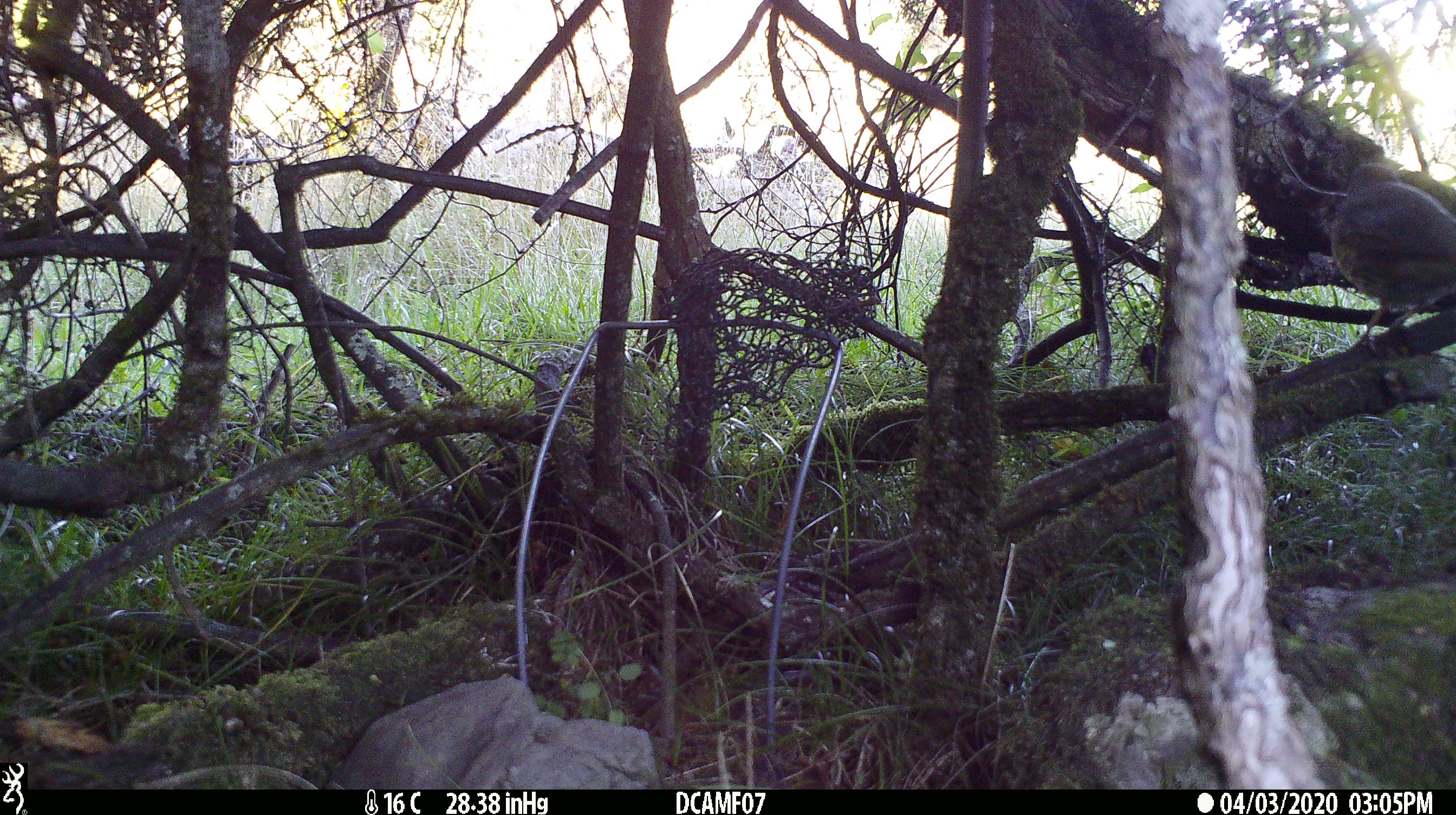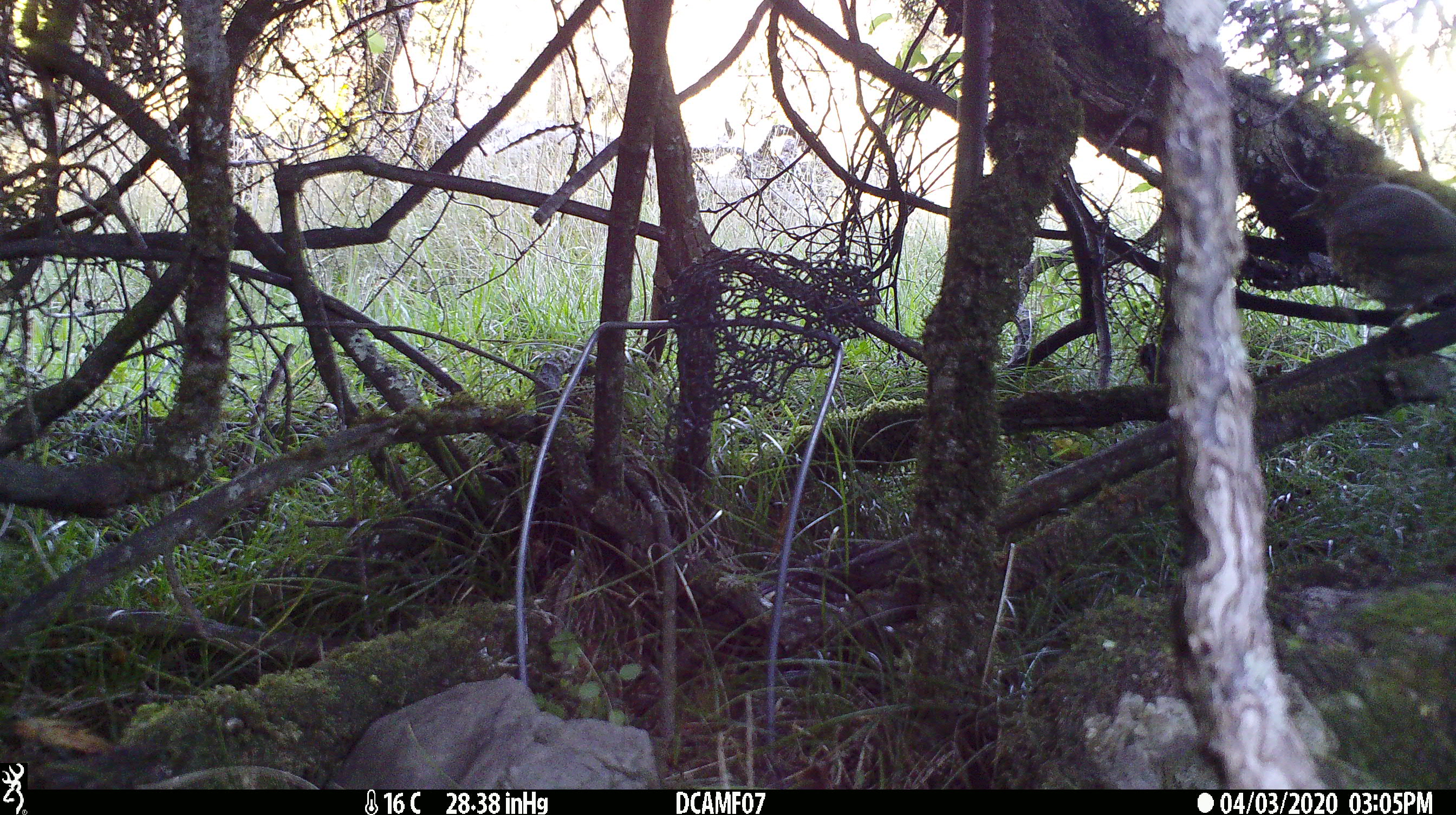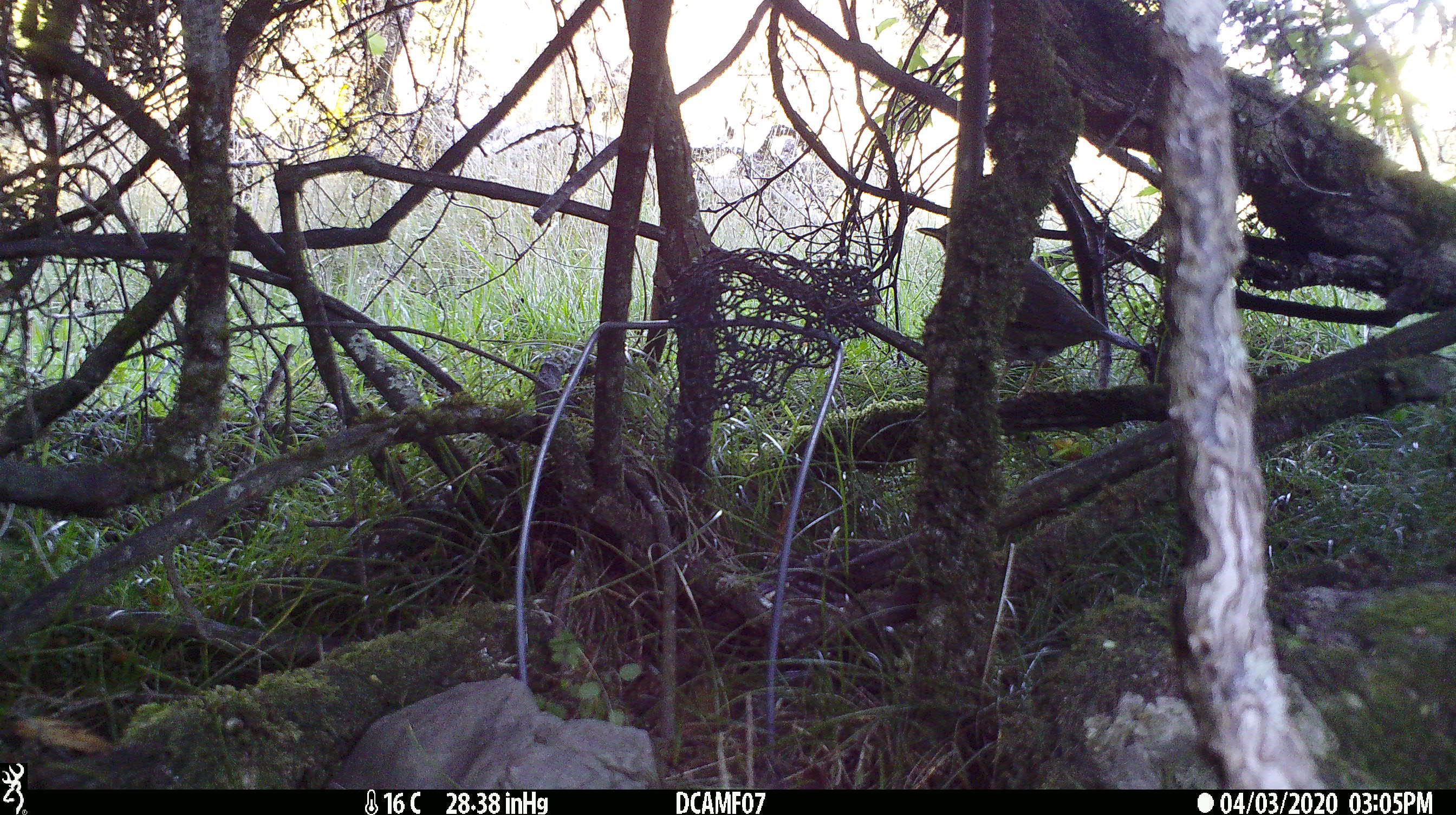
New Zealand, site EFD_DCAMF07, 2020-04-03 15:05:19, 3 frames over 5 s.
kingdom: Animalia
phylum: Chordata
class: Aves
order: Passeriformes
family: Turdidae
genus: Turdus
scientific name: Turdus philomelos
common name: song thrush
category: thrush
Thrush (song thrush) (Turdus philomelos).